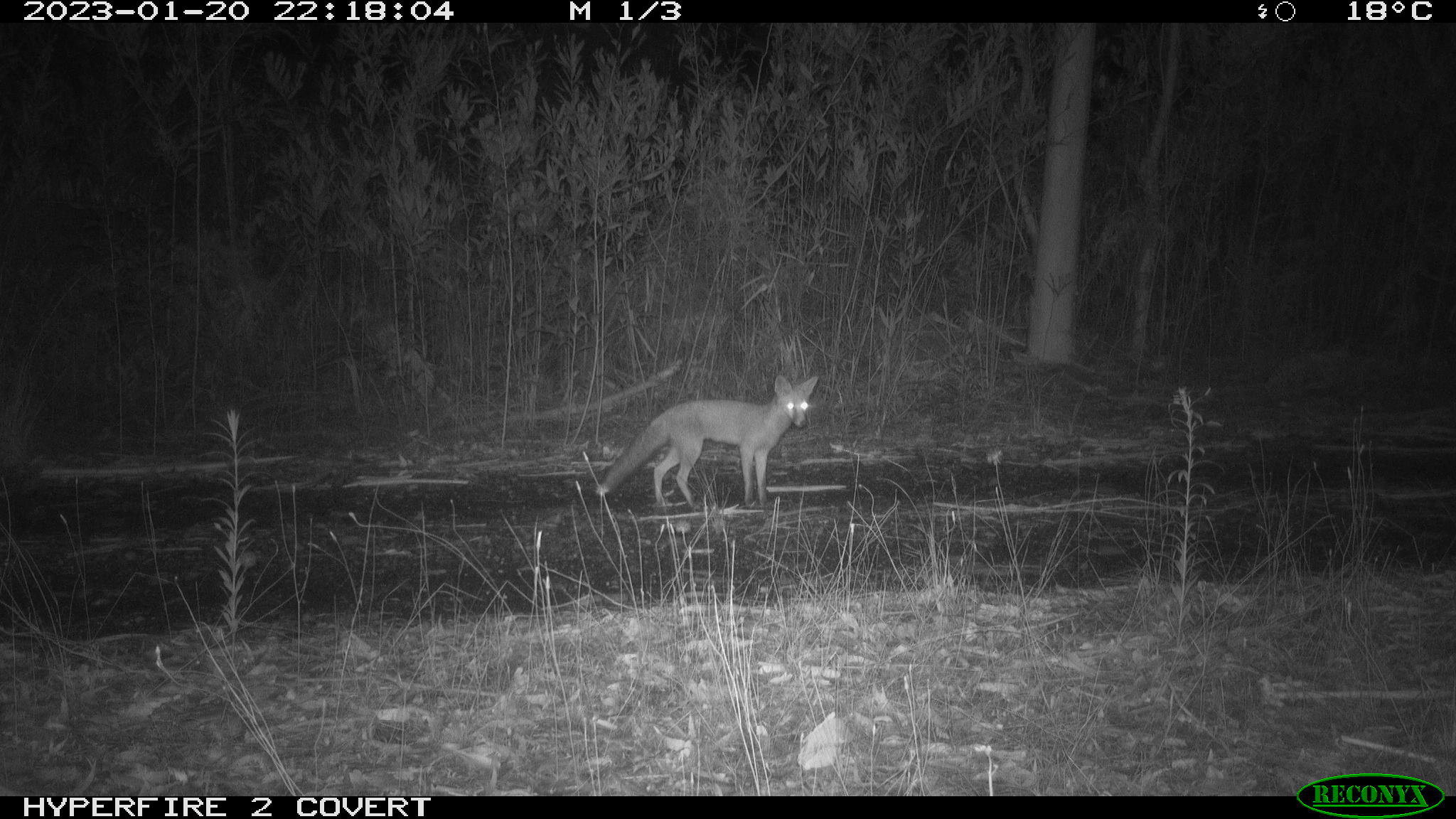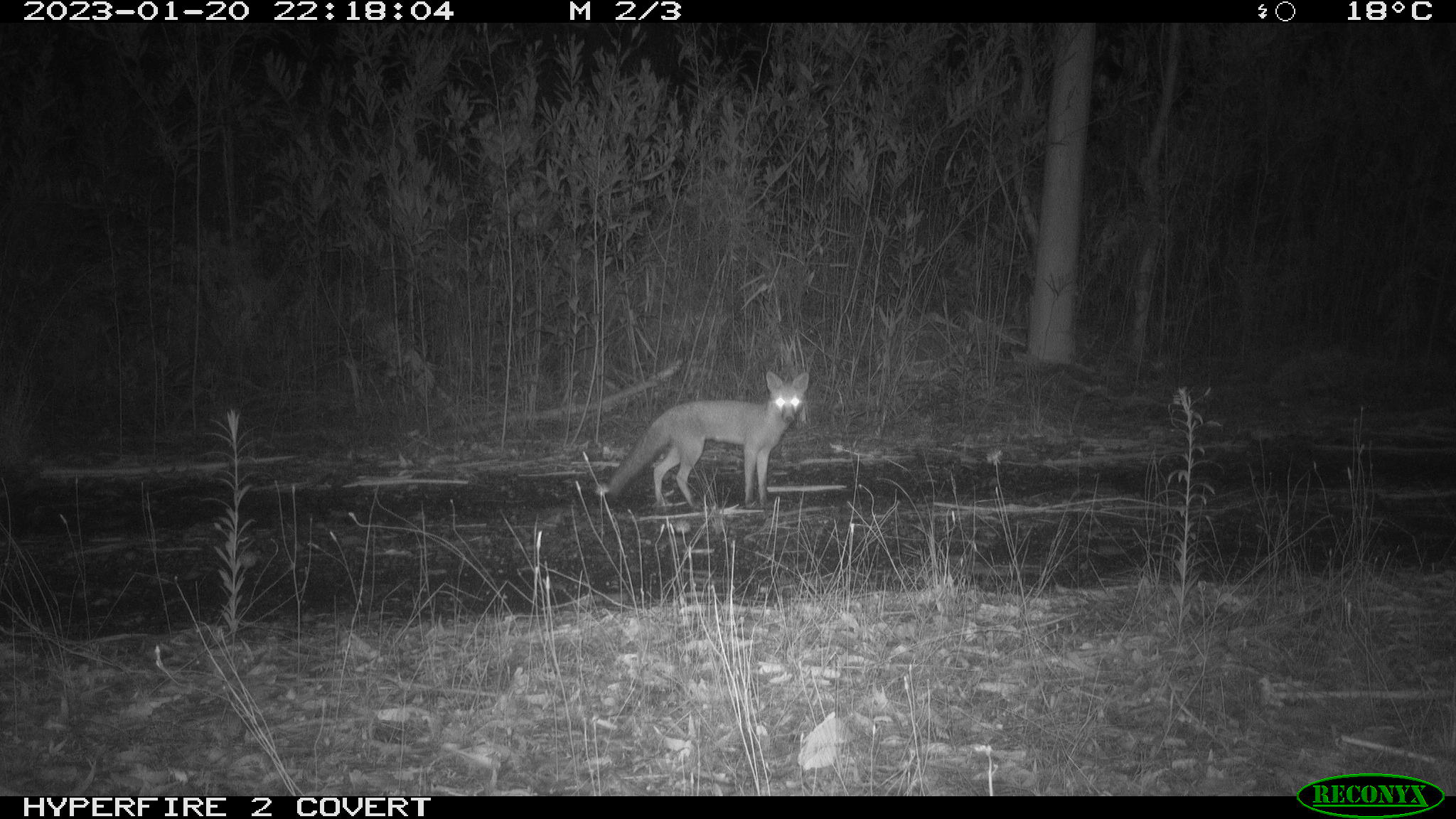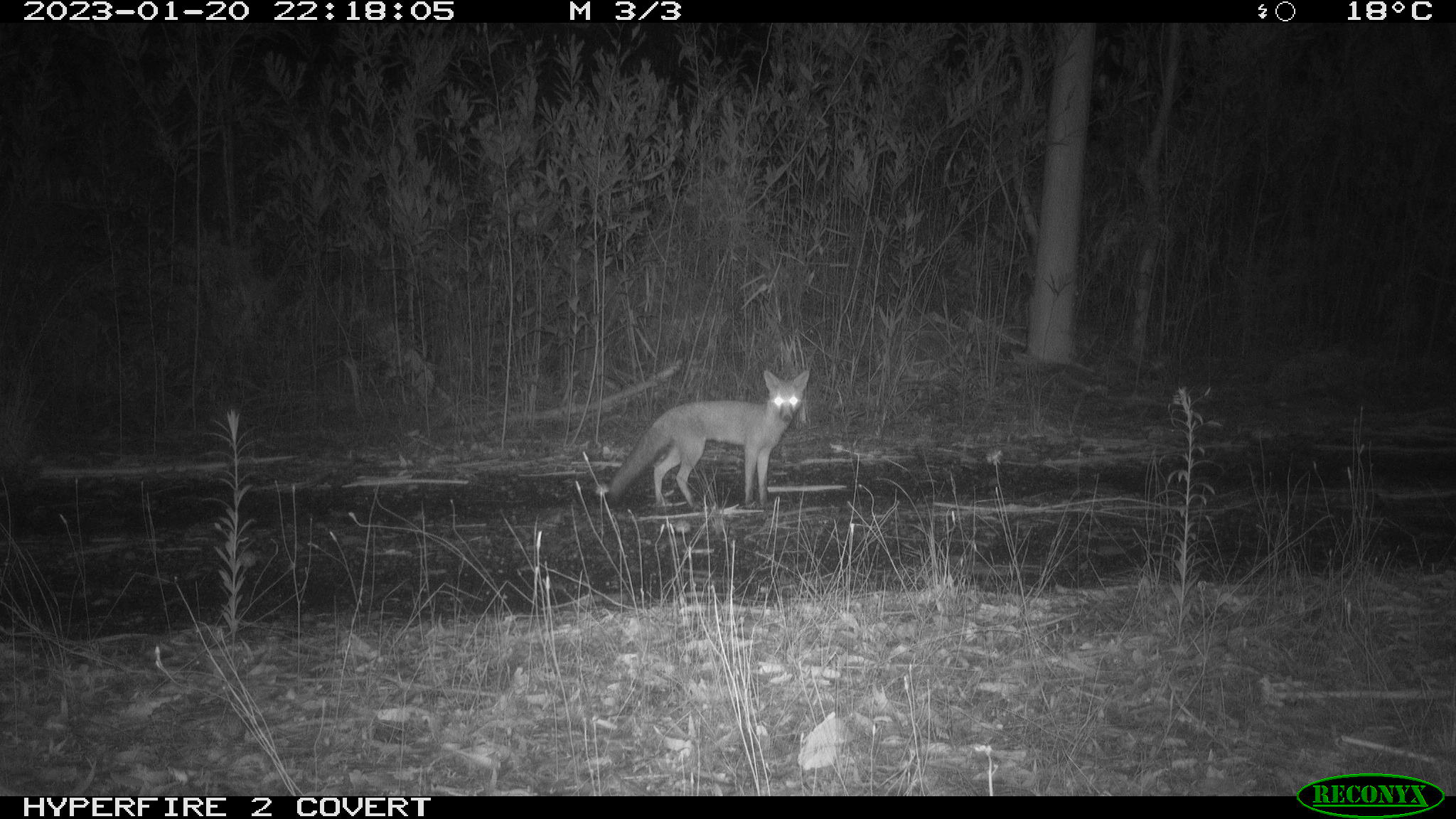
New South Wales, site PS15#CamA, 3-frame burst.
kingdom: Animalia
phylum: Chordata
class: Mammalia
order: Carnivora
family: Canidae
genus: Vulpes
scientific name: Vulpes vulpes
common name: red fox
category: fox